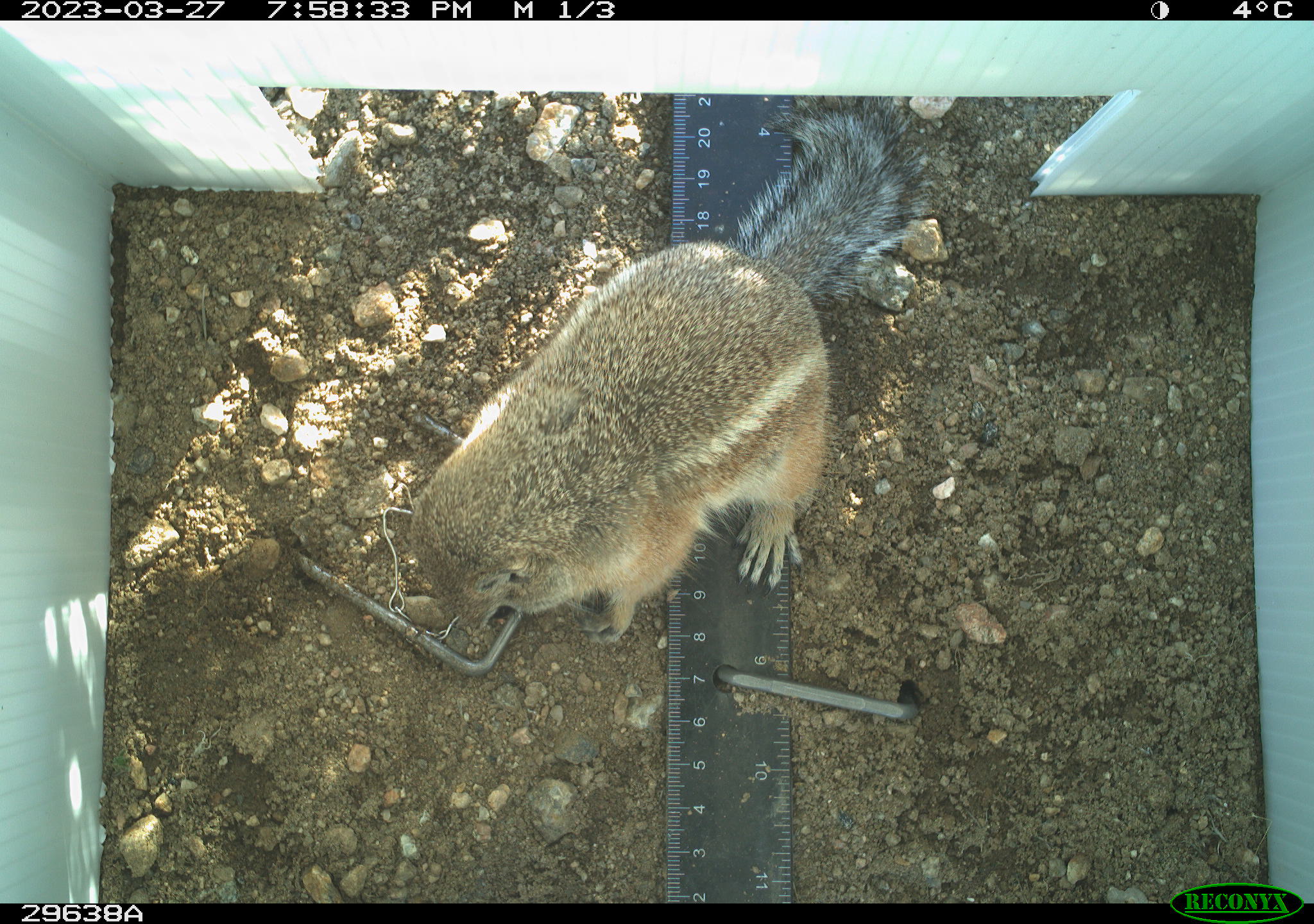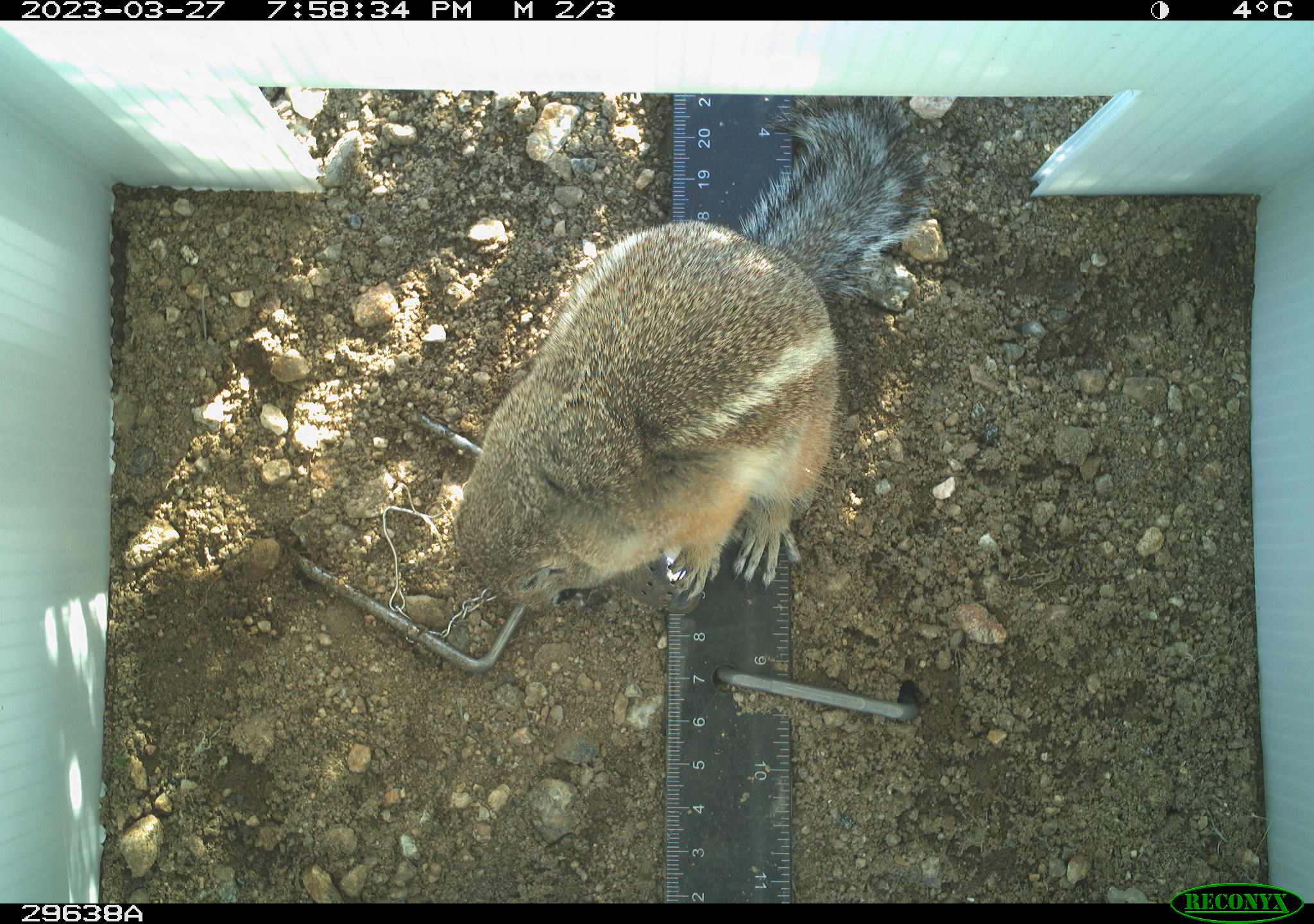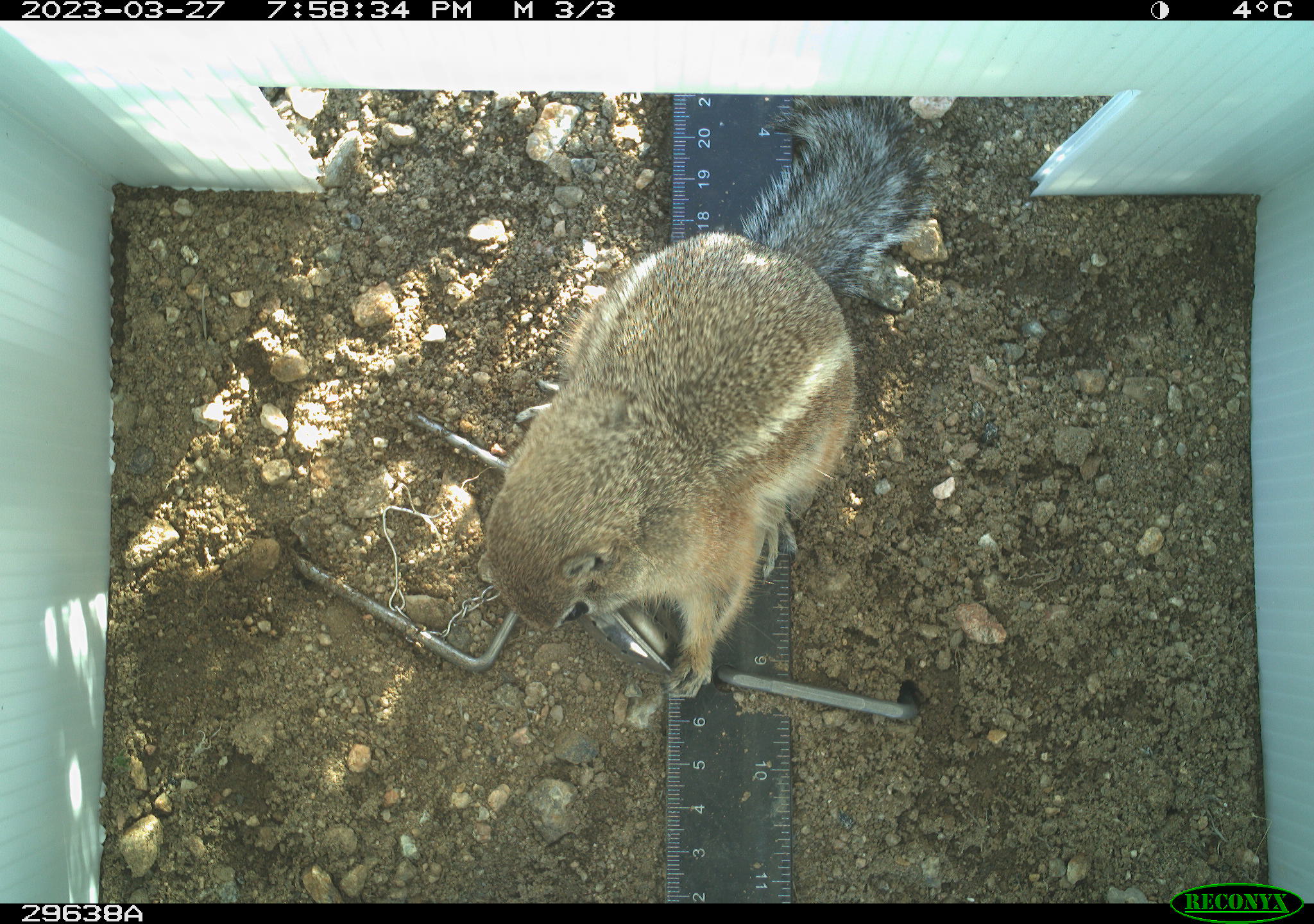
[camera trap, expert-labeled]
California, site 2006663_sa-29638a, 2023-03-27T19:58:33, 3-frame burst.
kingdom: Animalia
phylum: Chordata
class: Mammalia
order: Rodentia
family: Sciuridae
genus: Ammospermophilus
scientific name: Ammospermophilus leucurus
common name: white-tailed antelope squirrel